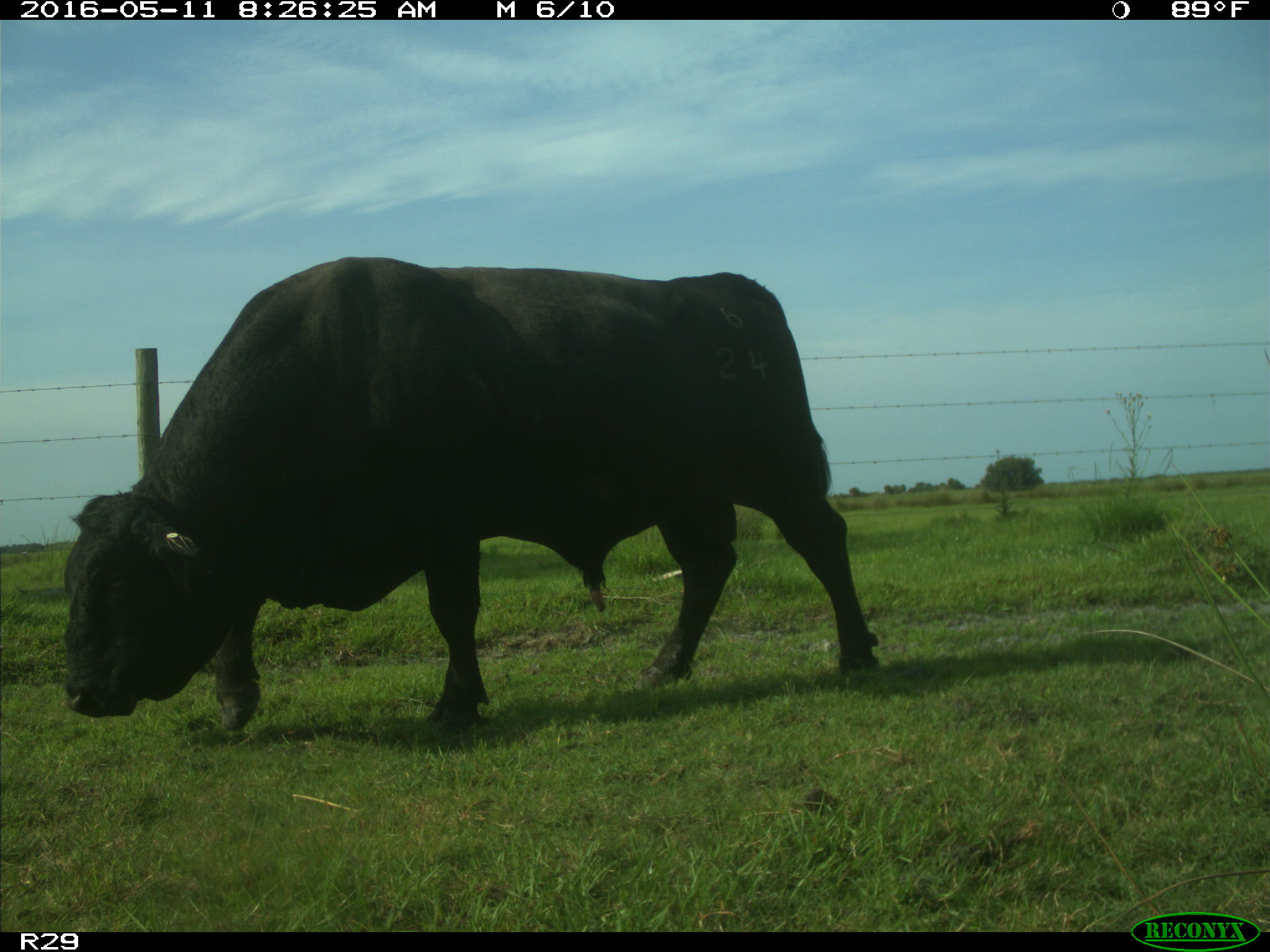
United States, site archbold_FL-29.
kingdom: Animalia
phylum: Chordata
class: Mammalia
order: Artiodactyla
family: Bovidae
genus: Bos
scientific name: Bos taurus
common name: domestic cow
Bos taurus (domestic cow).